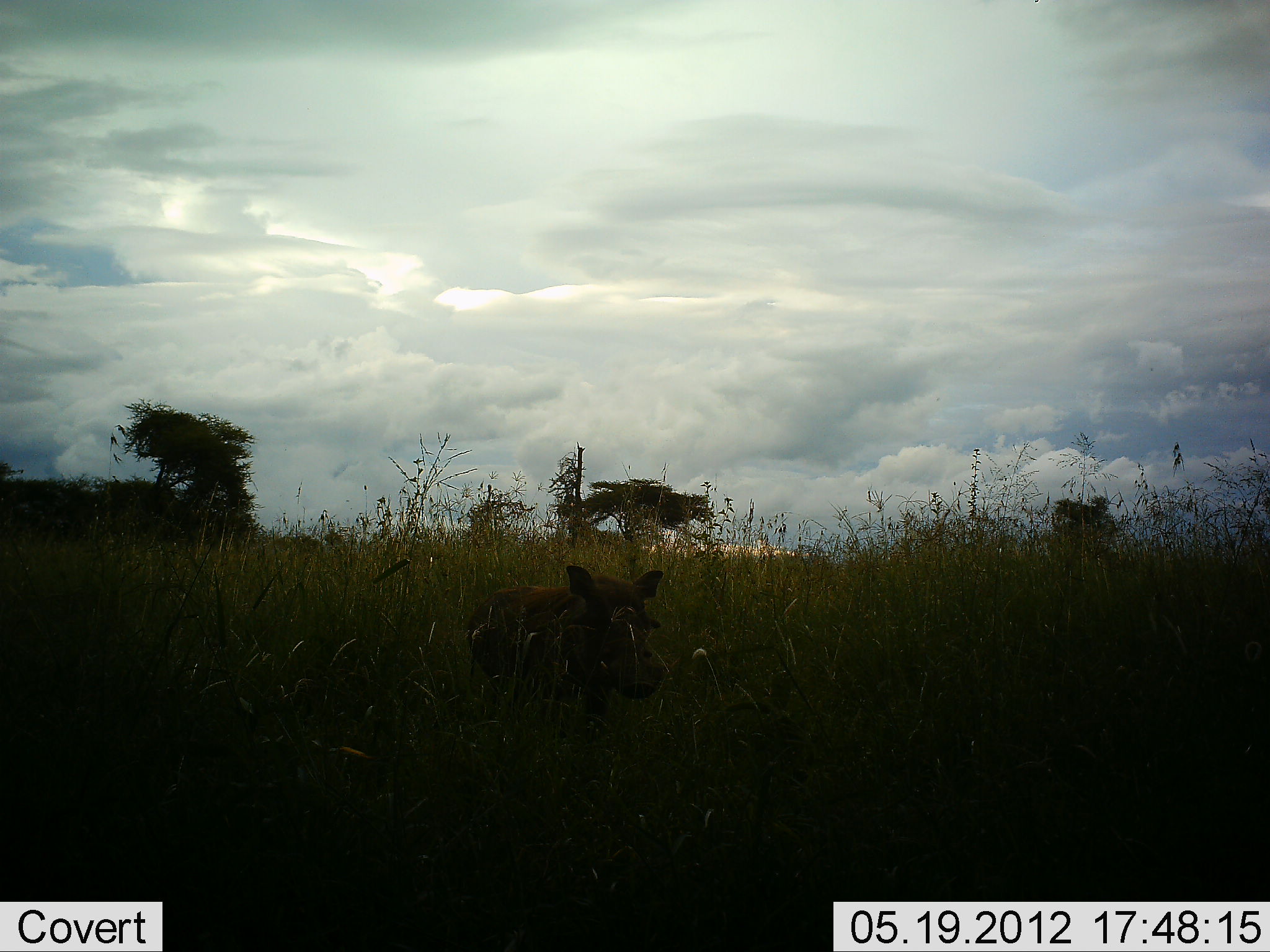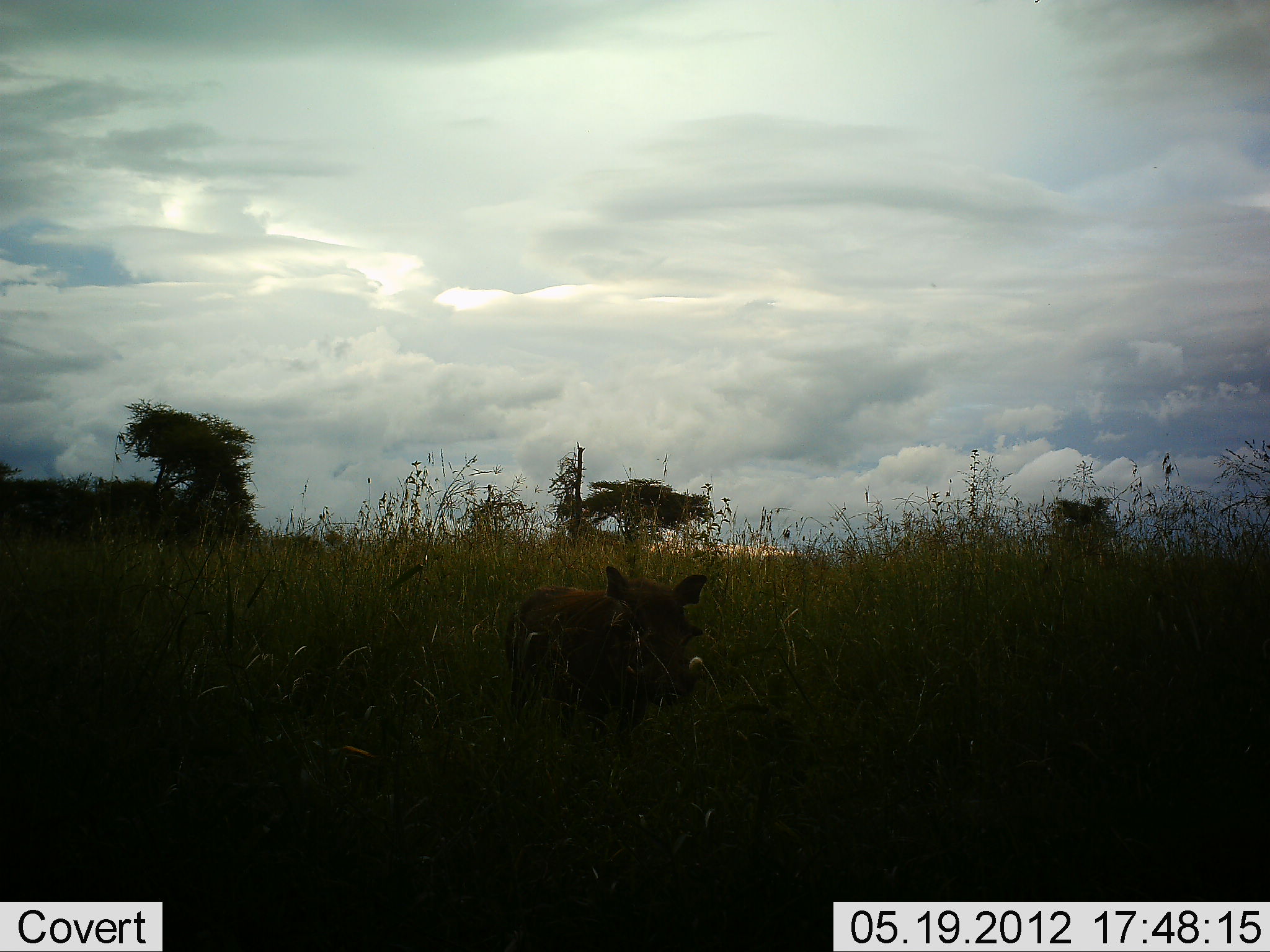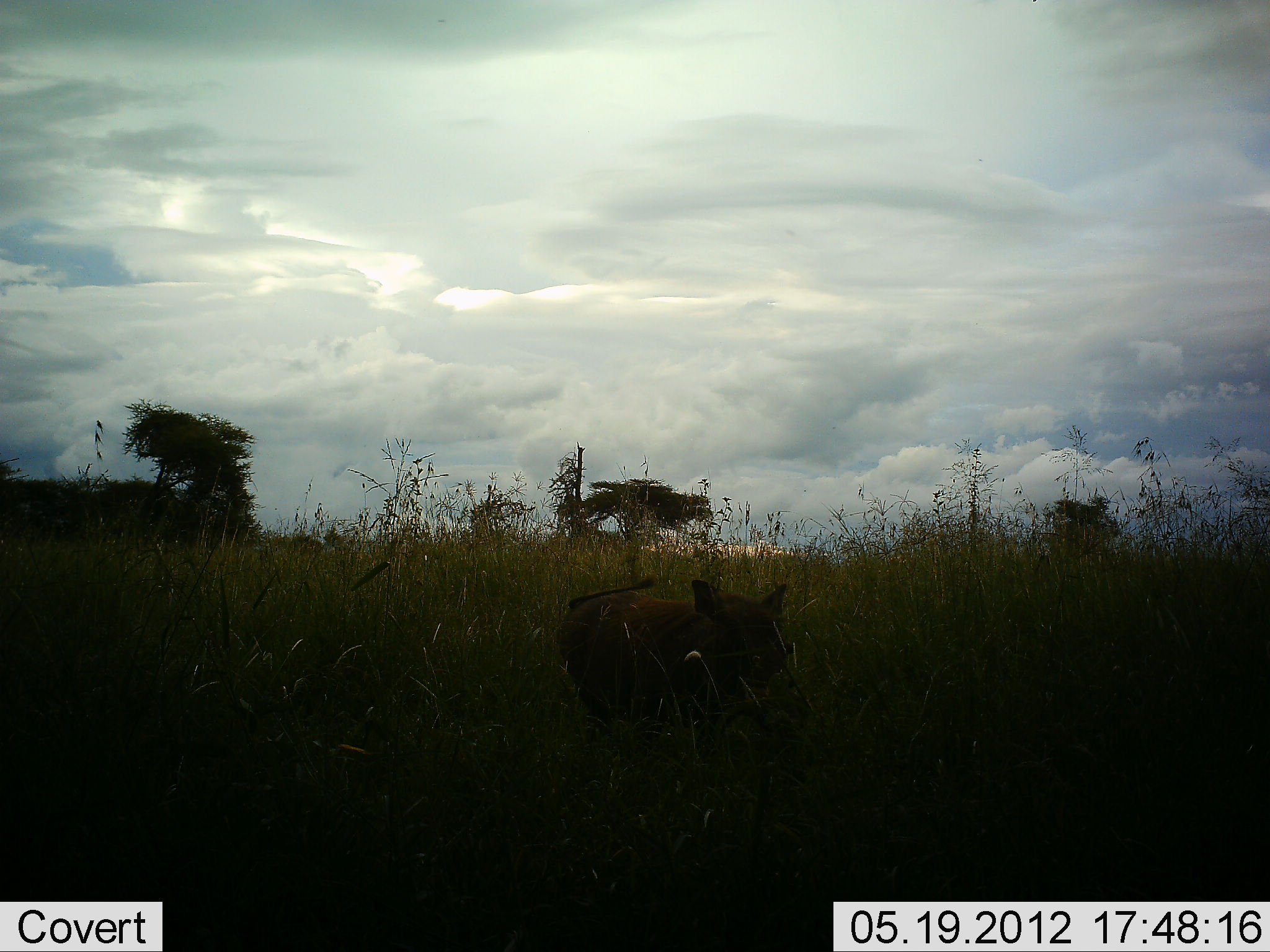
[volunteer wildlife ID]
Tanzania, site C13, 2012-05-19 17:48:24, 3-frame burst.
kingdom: Animalia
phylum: Chordata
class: Mammalia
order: Artiodactyla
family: Suidae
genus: Phacochoerus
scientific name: Phacochoerus africanus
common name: warthog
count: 1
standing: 5%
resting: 5%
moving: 100%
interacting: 0%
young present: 20%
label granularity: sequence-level